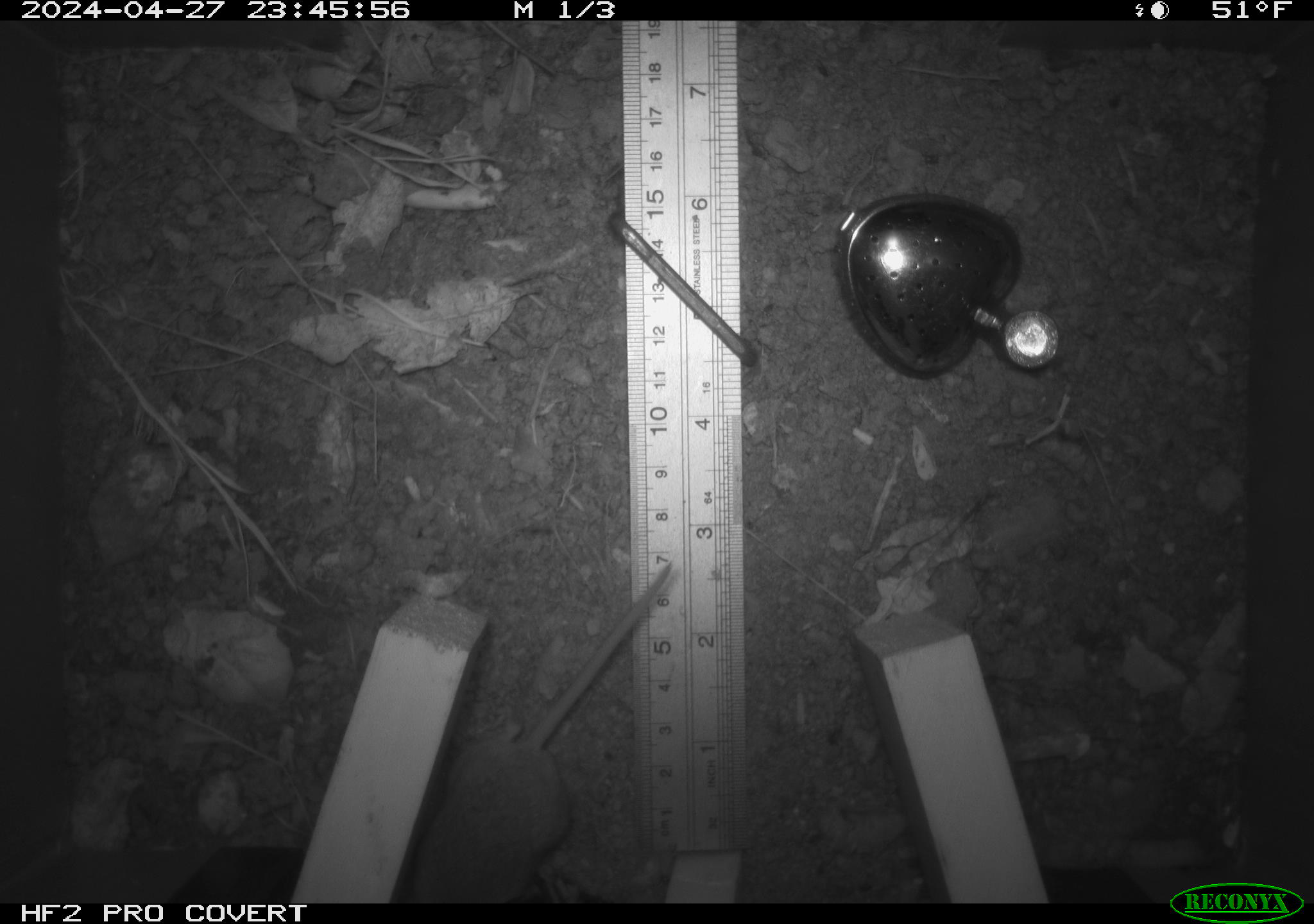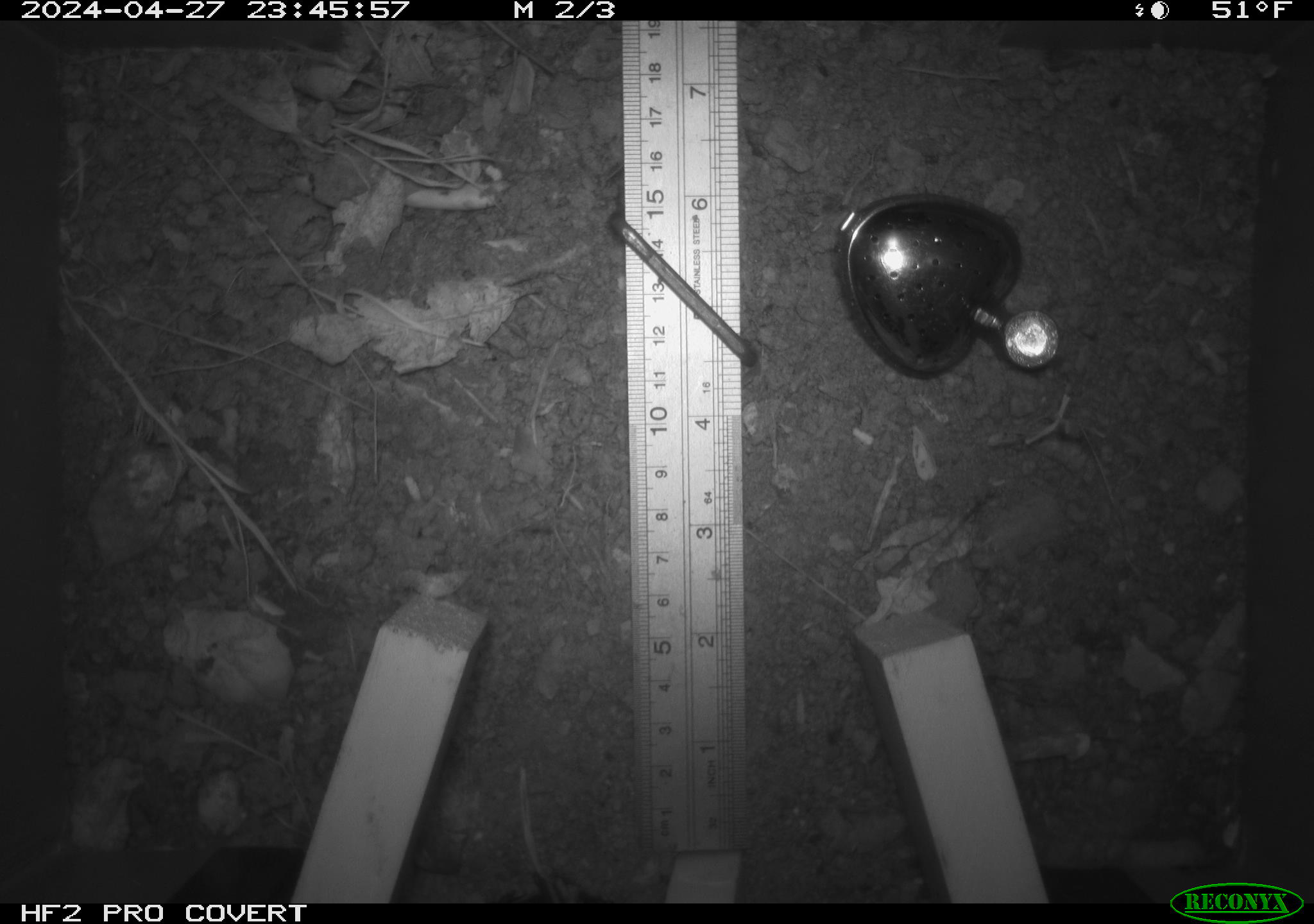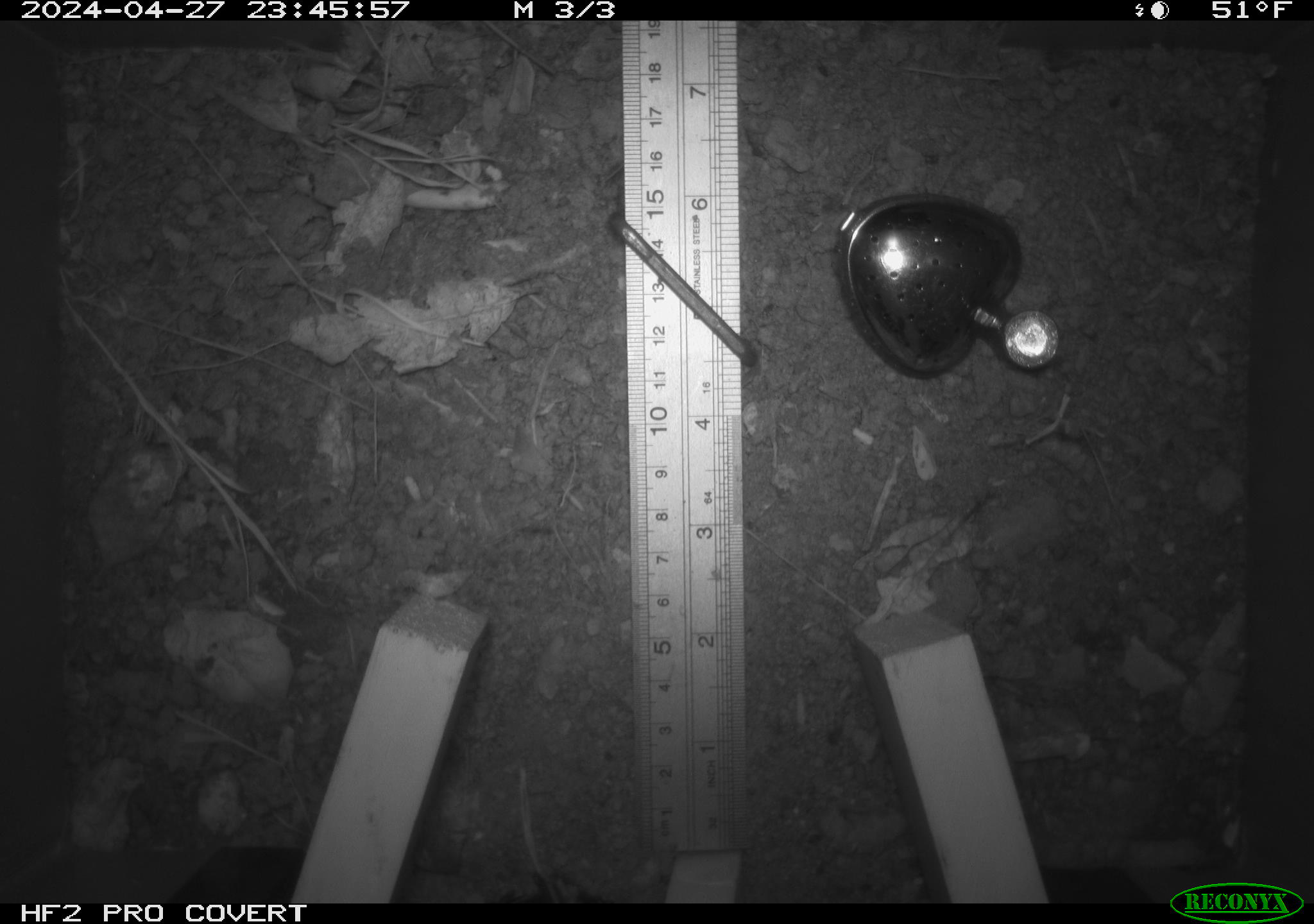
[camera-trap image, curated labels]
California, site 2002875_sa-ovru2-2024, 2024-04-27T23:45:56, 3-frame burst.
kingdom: Animalia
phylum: Chordata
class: Mammalia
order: Rodentia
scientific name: Rodentia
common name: rodent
Rodent (Rodentia).